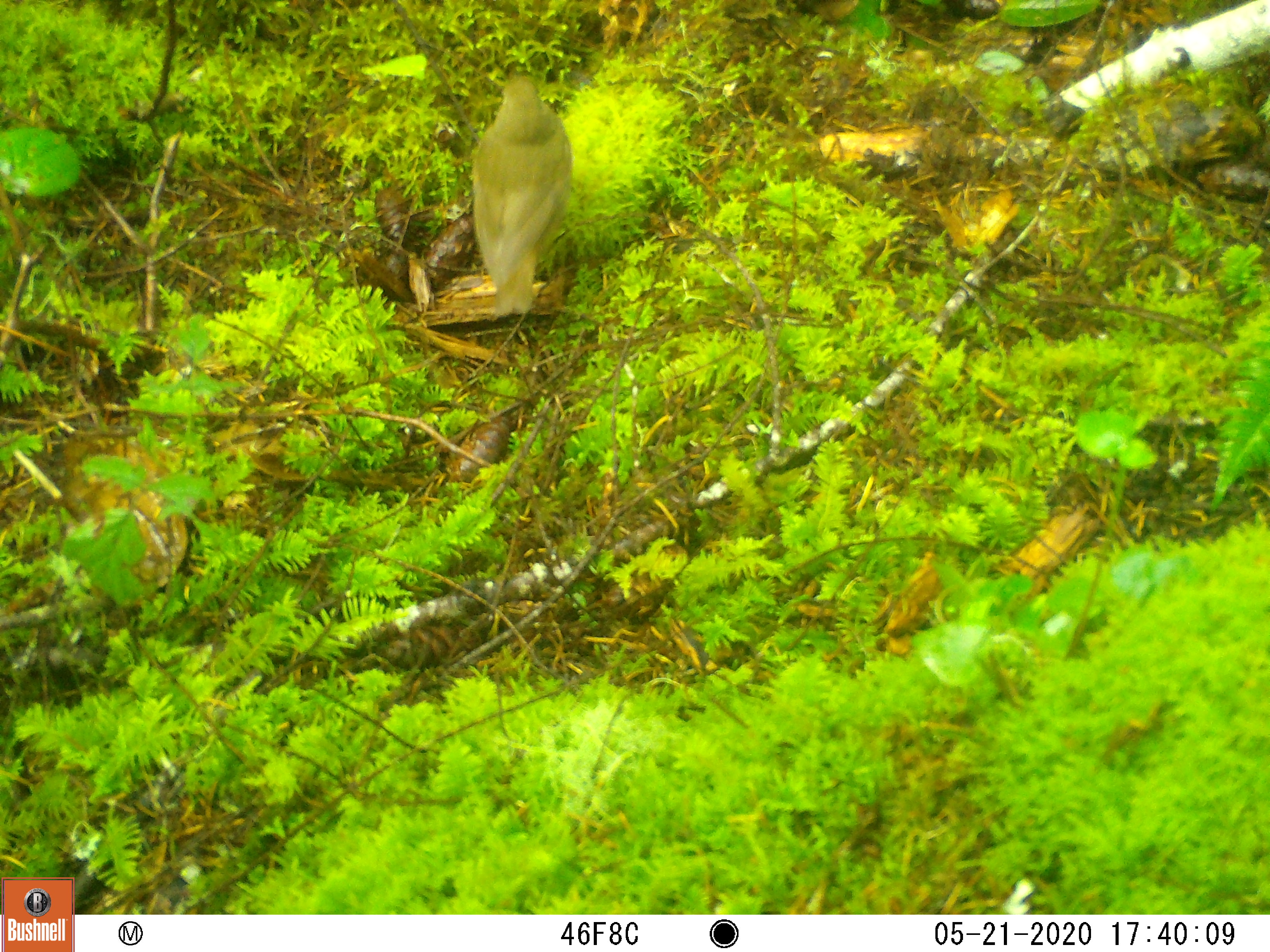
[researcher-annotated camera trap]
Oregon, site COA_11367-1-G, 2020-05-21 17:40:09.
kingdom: Animalia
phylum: Chordata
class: Aves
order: Passeriformes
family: Turdidae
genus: Catharus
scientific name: Catharus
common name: brown thrushes and nightingale-thrushes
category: catharus species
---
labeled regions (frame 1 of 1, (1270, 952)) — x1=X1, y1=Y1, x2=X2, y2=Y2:
catharus species: x1=457, y1=52, x2=602, y2=331